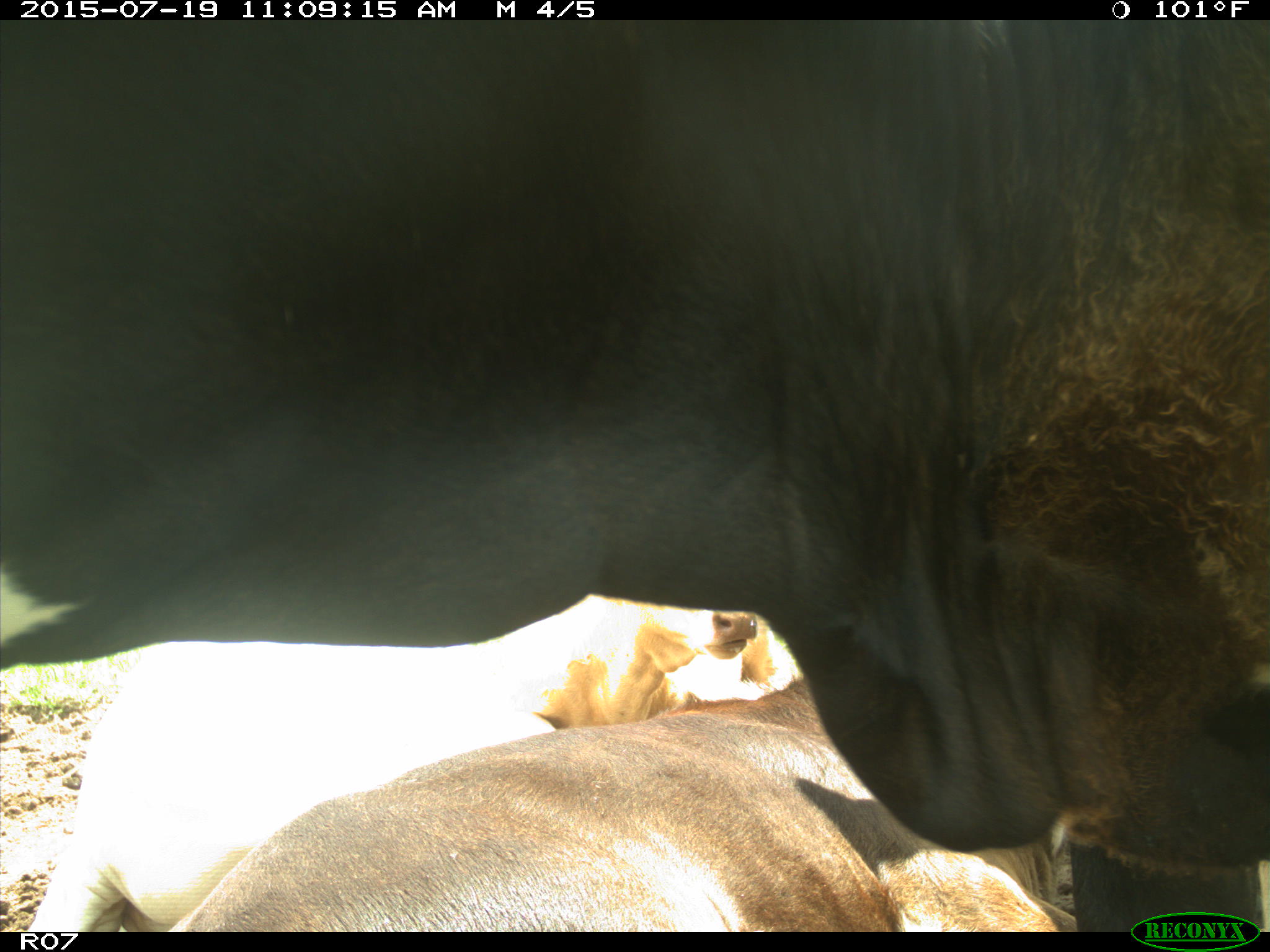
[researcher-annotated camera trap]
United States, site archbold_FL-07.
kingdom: Animalia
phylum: Chordata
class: Mammalia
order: Artiodactyla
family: Bovidae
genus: Bos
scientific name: Bos taurus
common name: domestic cow